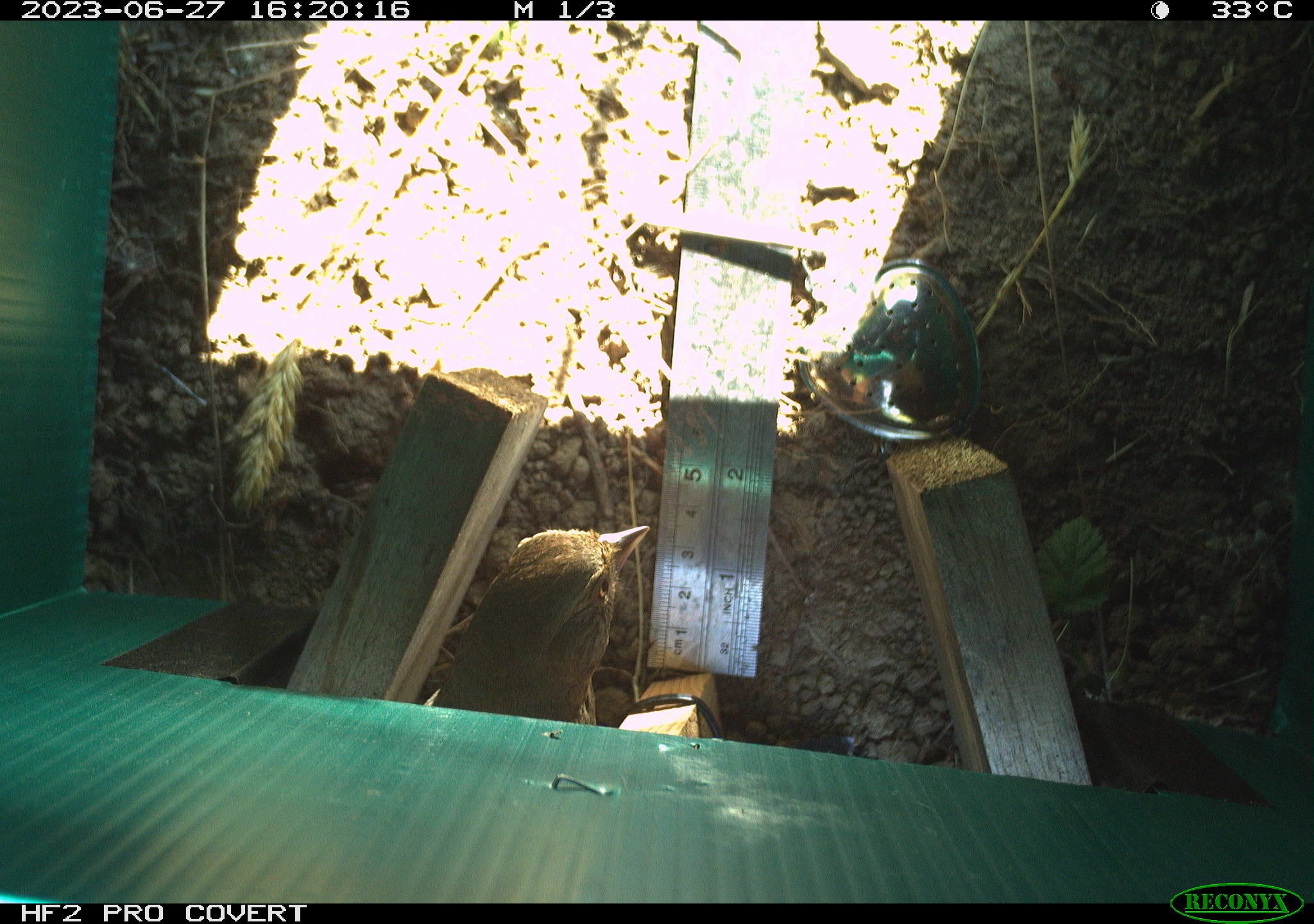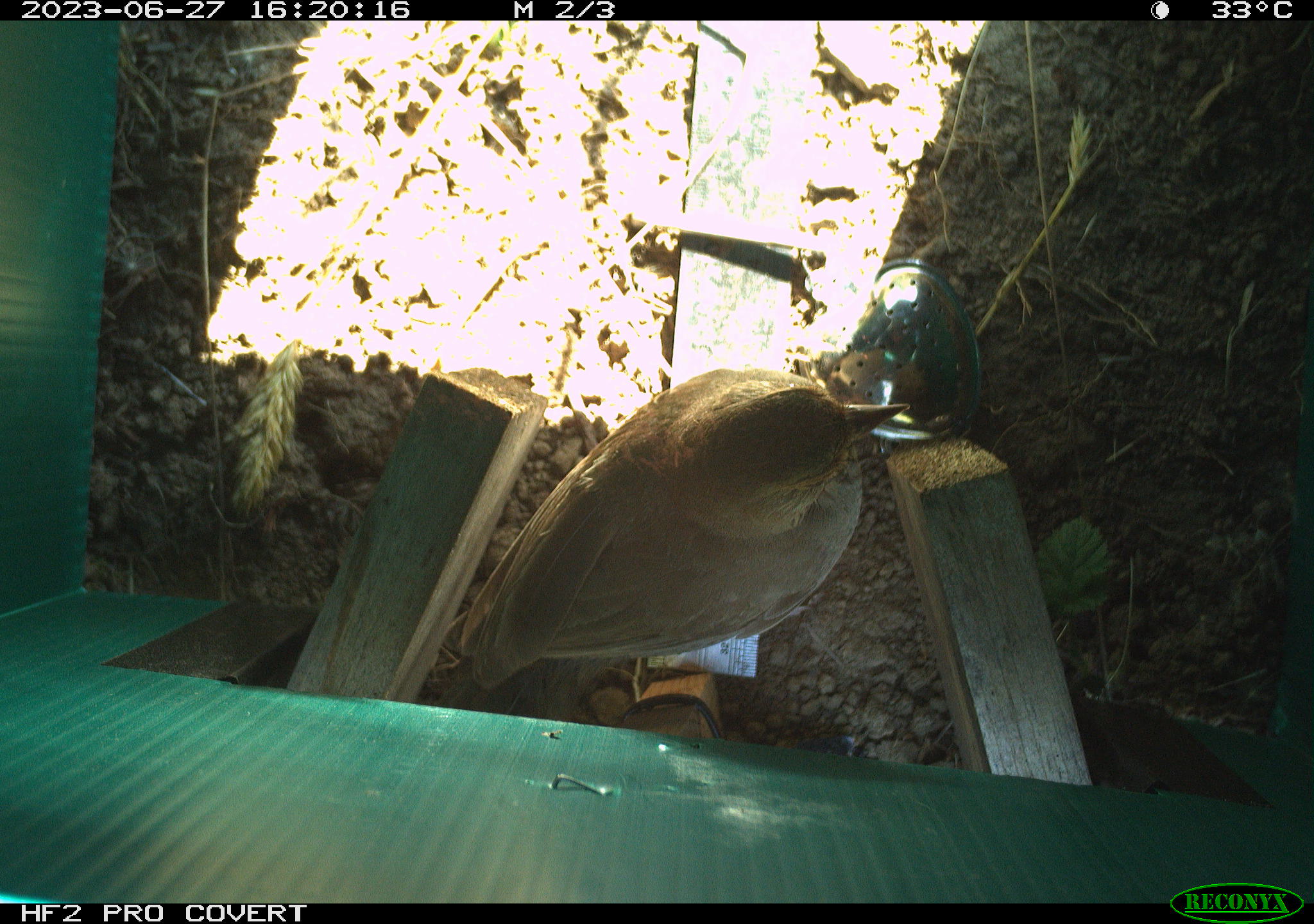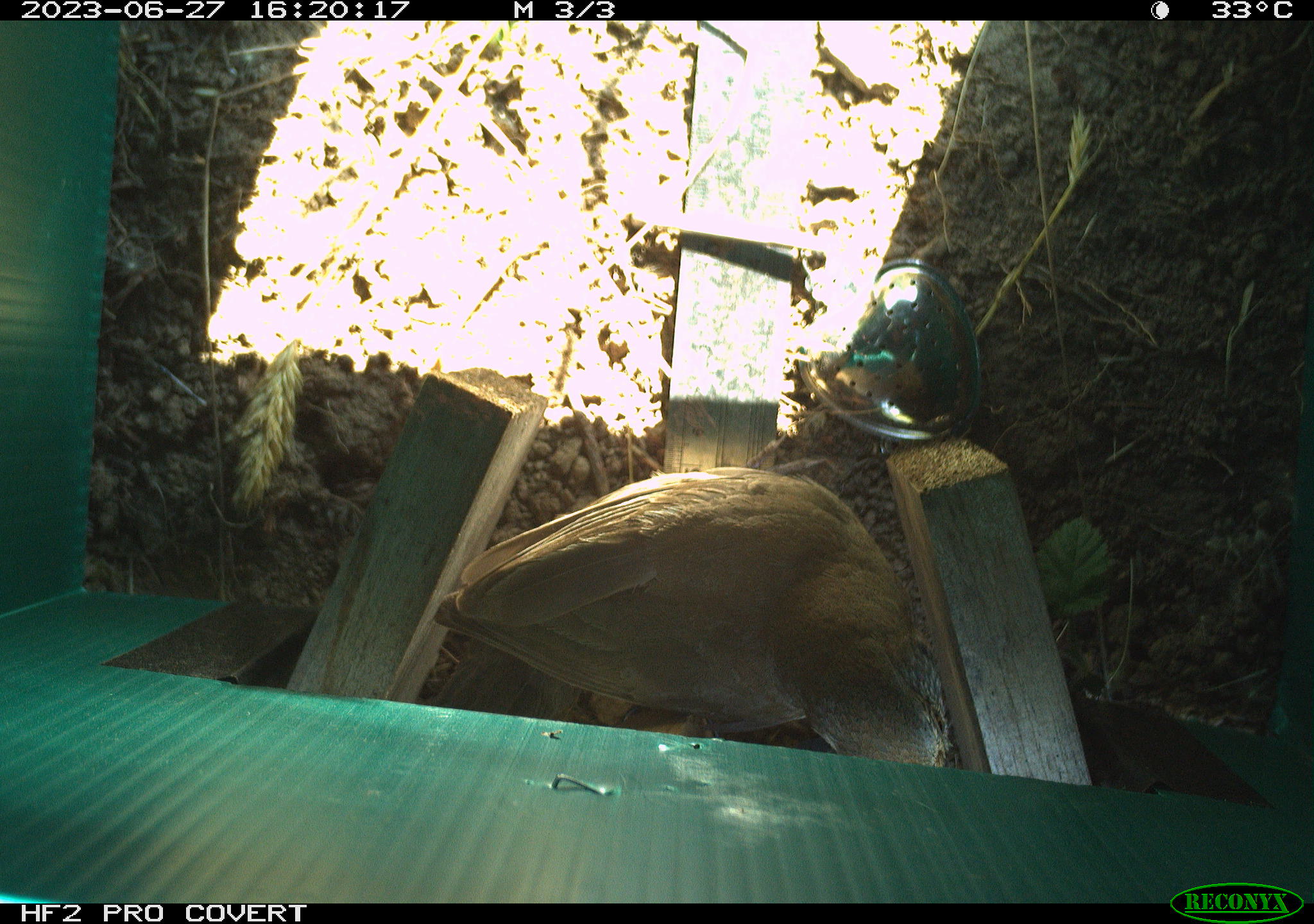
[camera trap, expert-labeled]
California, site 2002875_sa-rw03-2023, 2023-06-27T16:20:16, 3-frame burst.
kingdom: Animalia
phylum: Chordata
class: Aves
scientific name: Aves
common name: bird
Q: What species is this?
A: Bird (Aves).